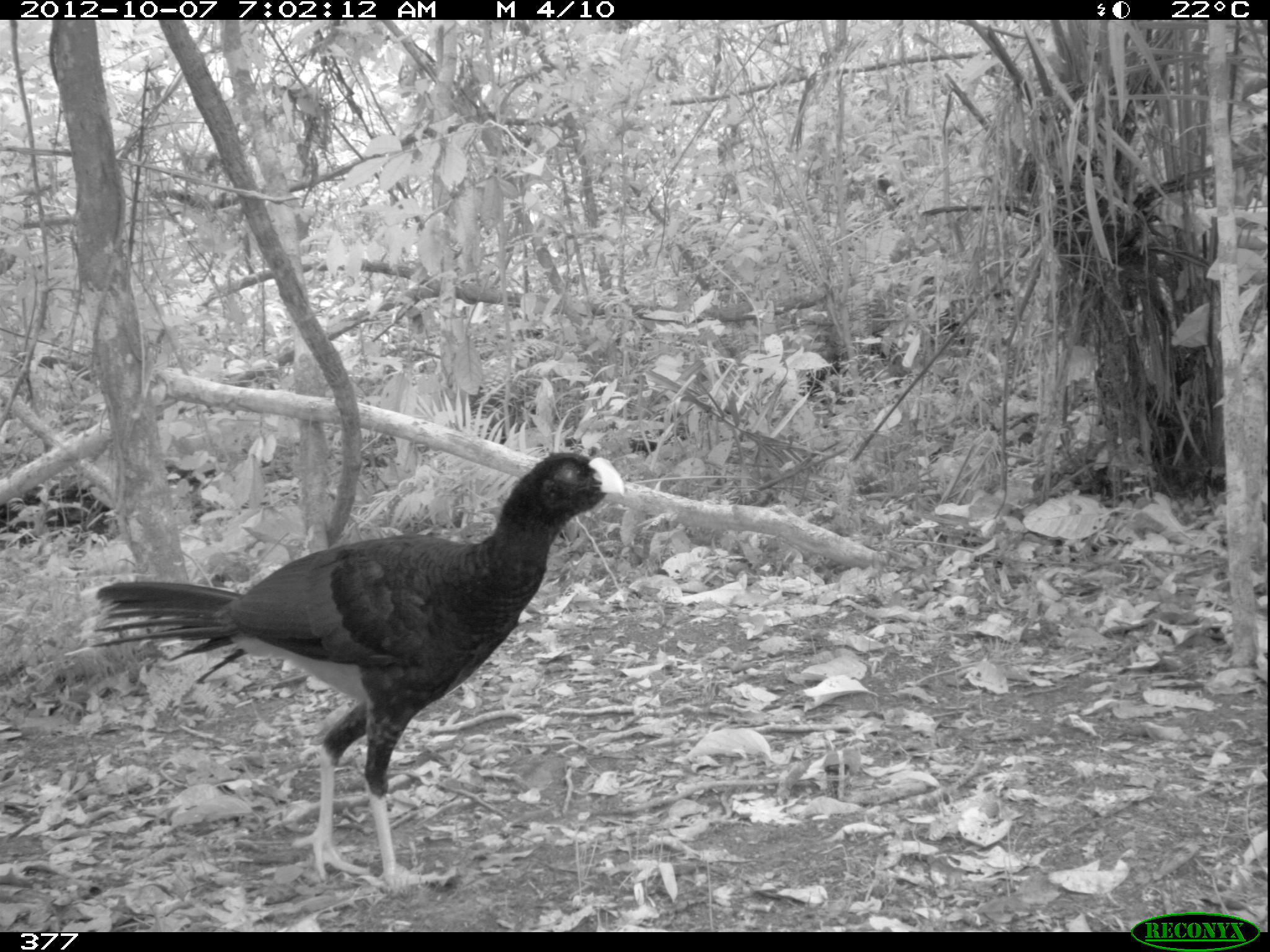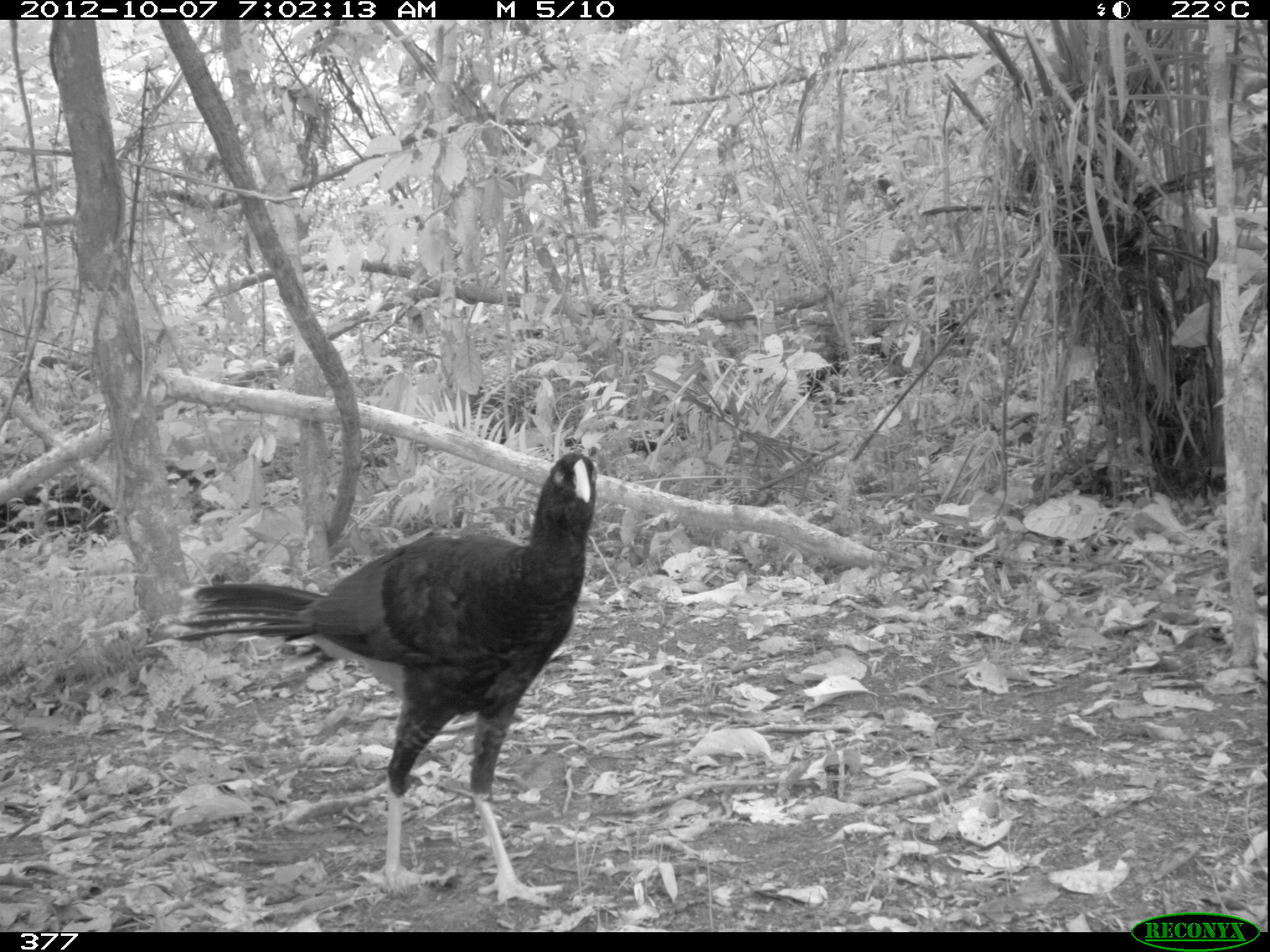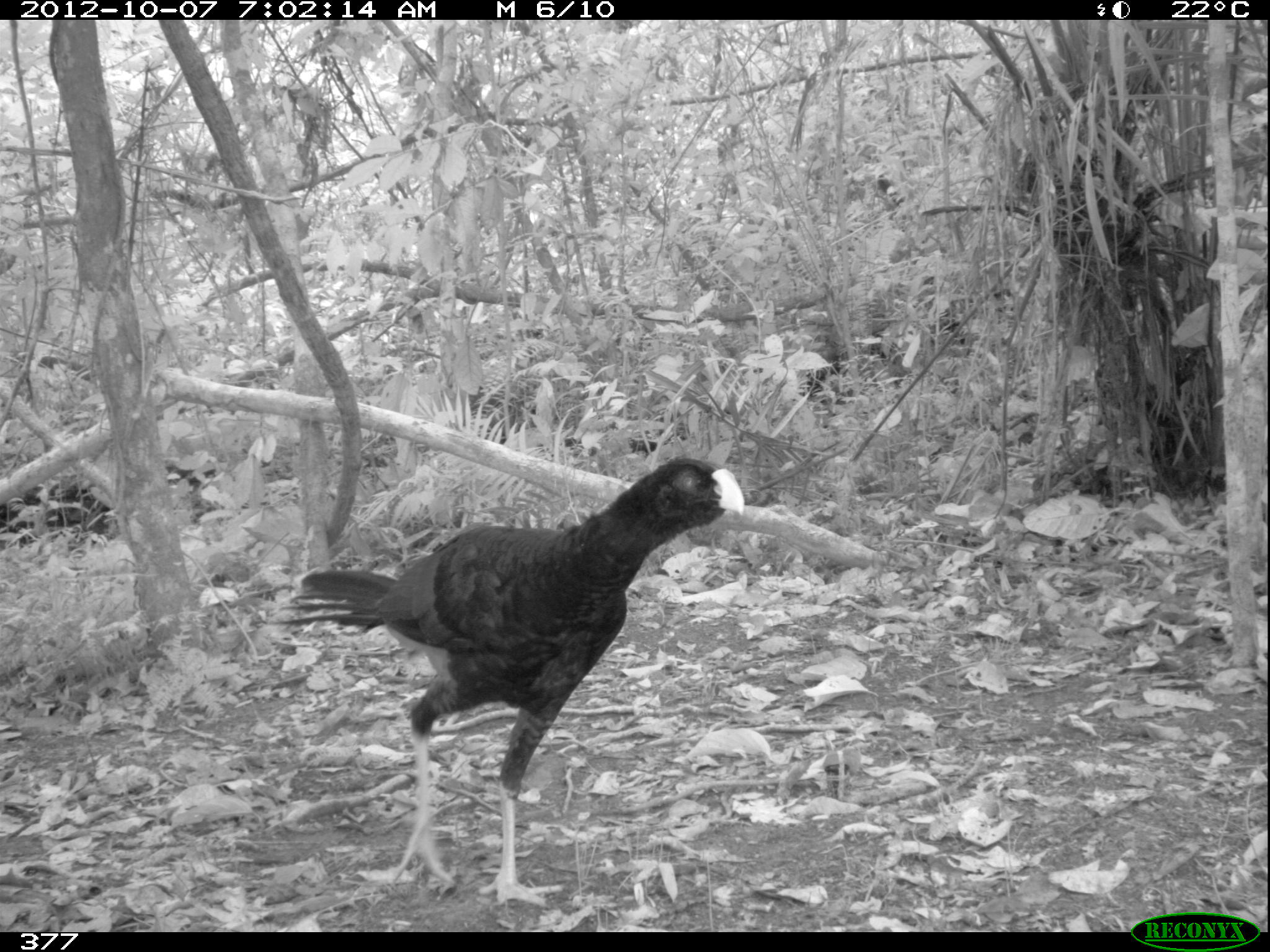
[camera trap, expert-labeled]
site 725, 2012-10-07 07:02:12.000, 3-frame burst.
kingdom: Animalia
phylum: Chordata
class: Aves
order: Galliformes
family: Cracidae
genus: Mitu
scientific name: Mitu tuberosum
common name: razor-billed curassow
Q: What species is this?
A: Mitu tuberosum (razor-billed curassow).